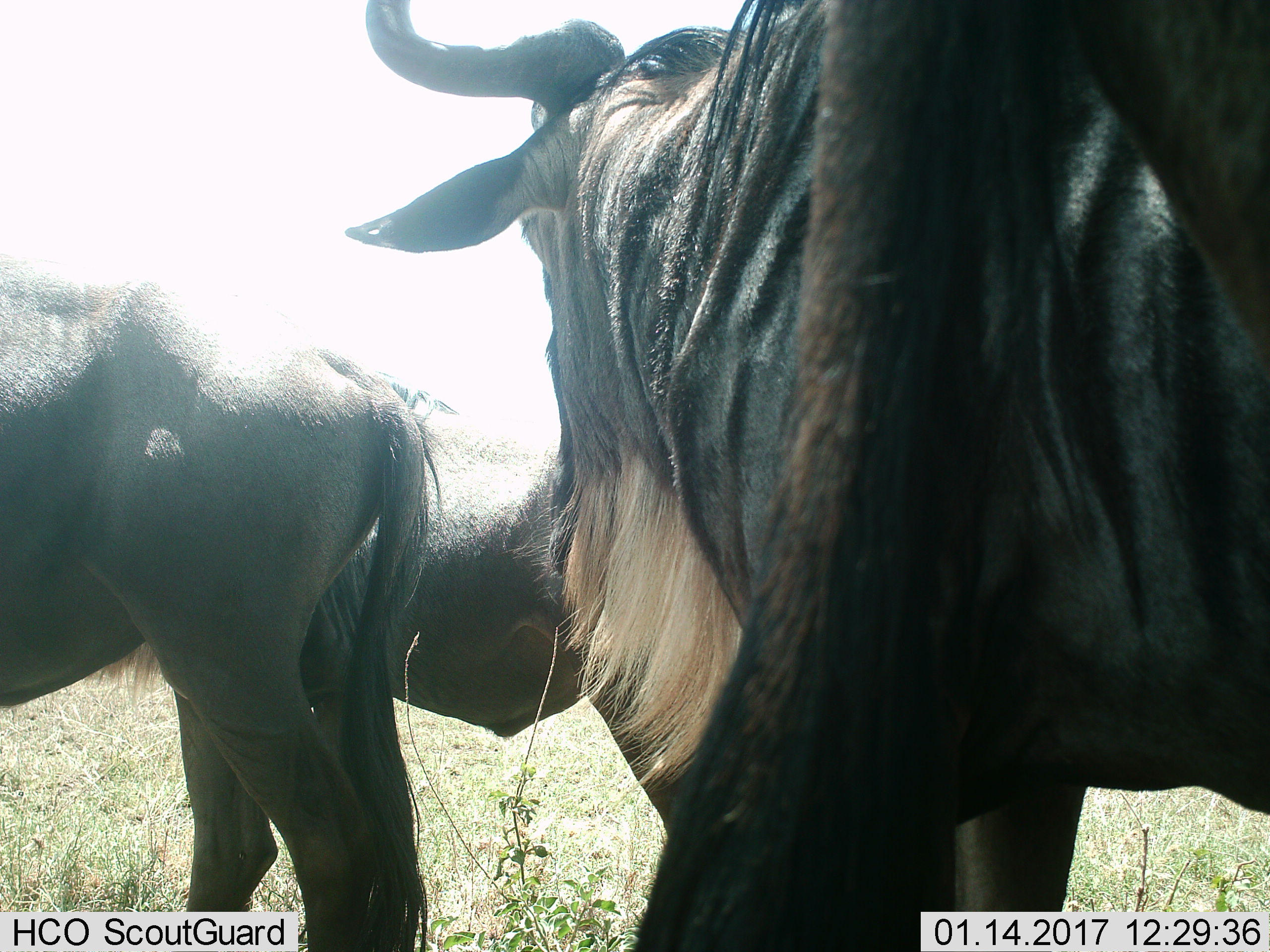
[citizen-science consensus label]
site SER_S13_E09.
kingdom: Animalia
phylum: Chordata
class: Mammalia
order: Artiodactyla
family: Bovidae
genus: Connochaetes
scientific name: Connochaetes taurinus taurinus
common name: blue wildebeest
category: wildebeestblue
Wildebeestblue (blue wildebeest) (Connochaetes taurinus taurinus), count 3. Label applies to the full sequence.